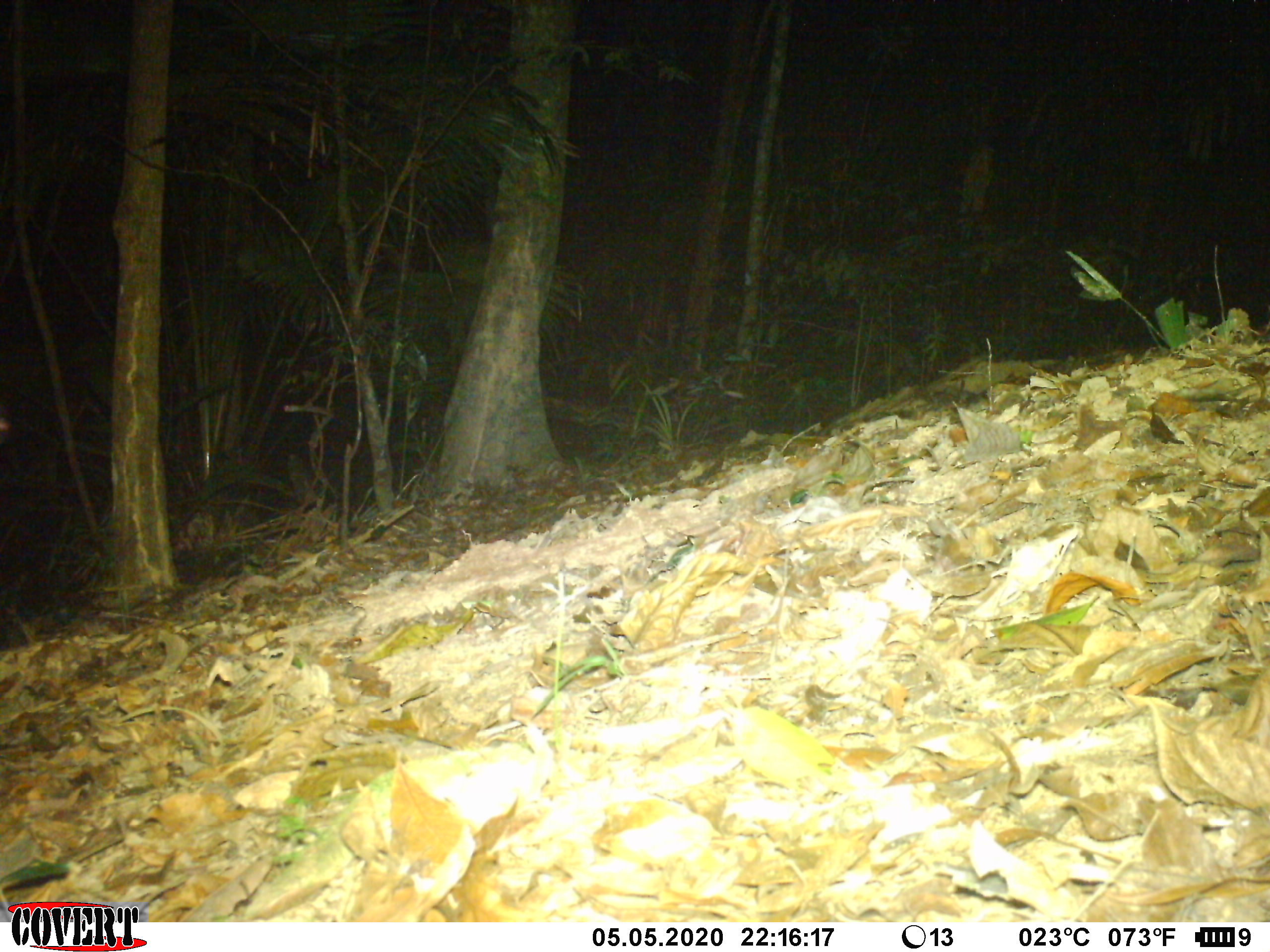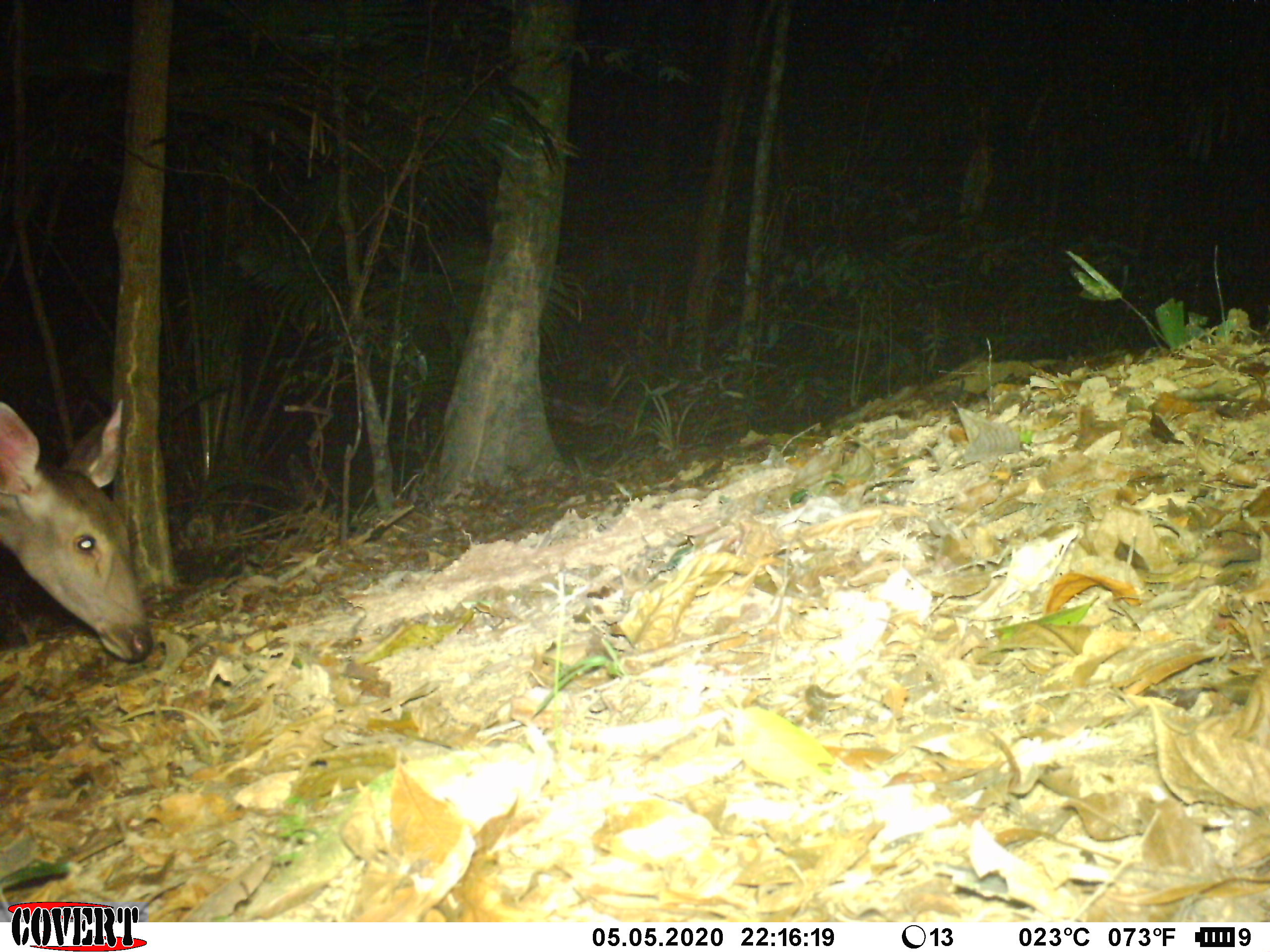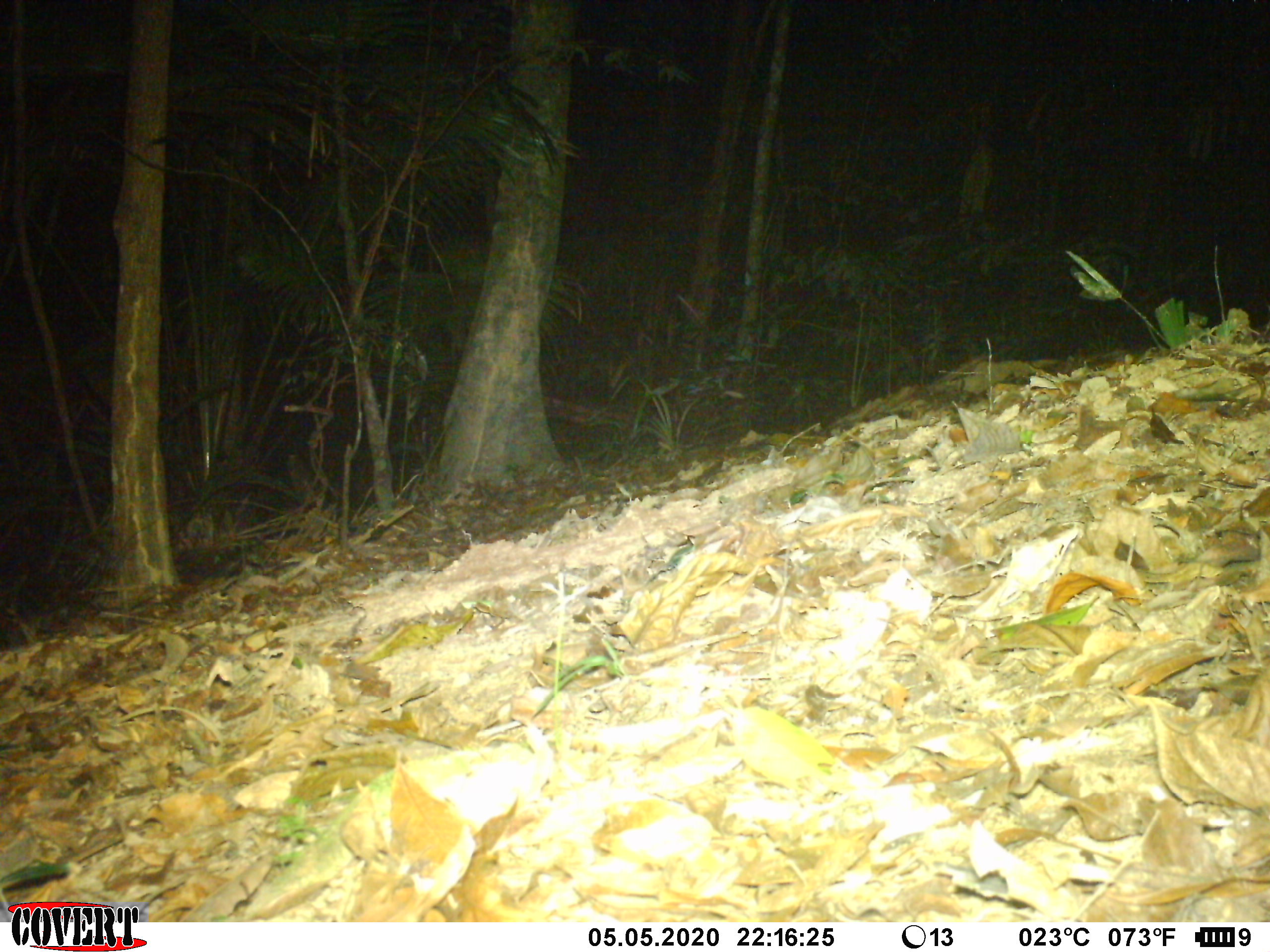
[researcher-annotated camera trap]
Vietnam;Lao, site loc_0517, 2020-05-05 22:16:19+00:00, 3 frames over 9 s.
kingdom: Animalia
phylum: Chordata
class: Mammalia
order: Artiodactyla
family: Cervidae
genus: Rusa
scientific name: Rusa unicolor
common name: sambar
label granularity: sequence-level